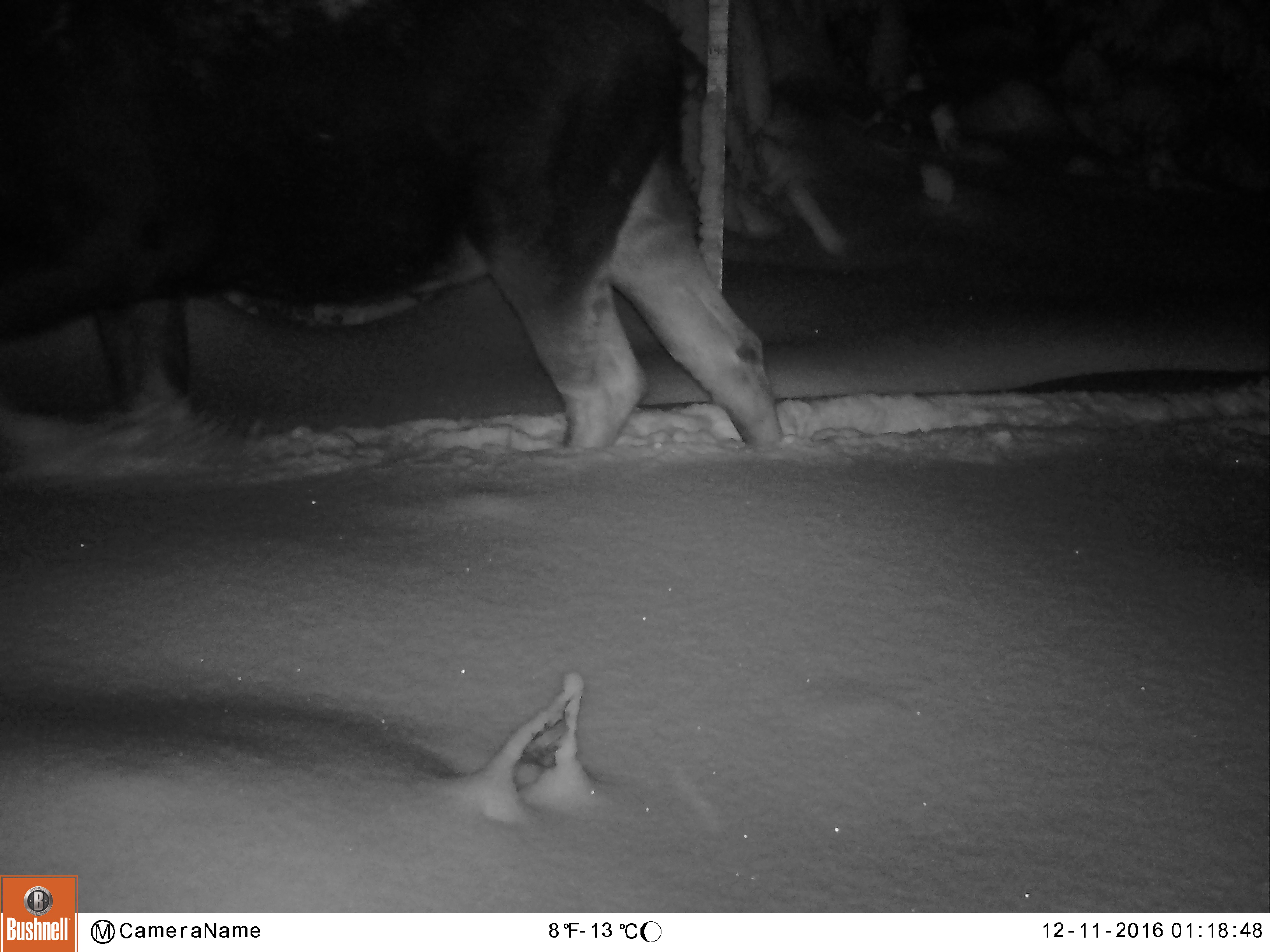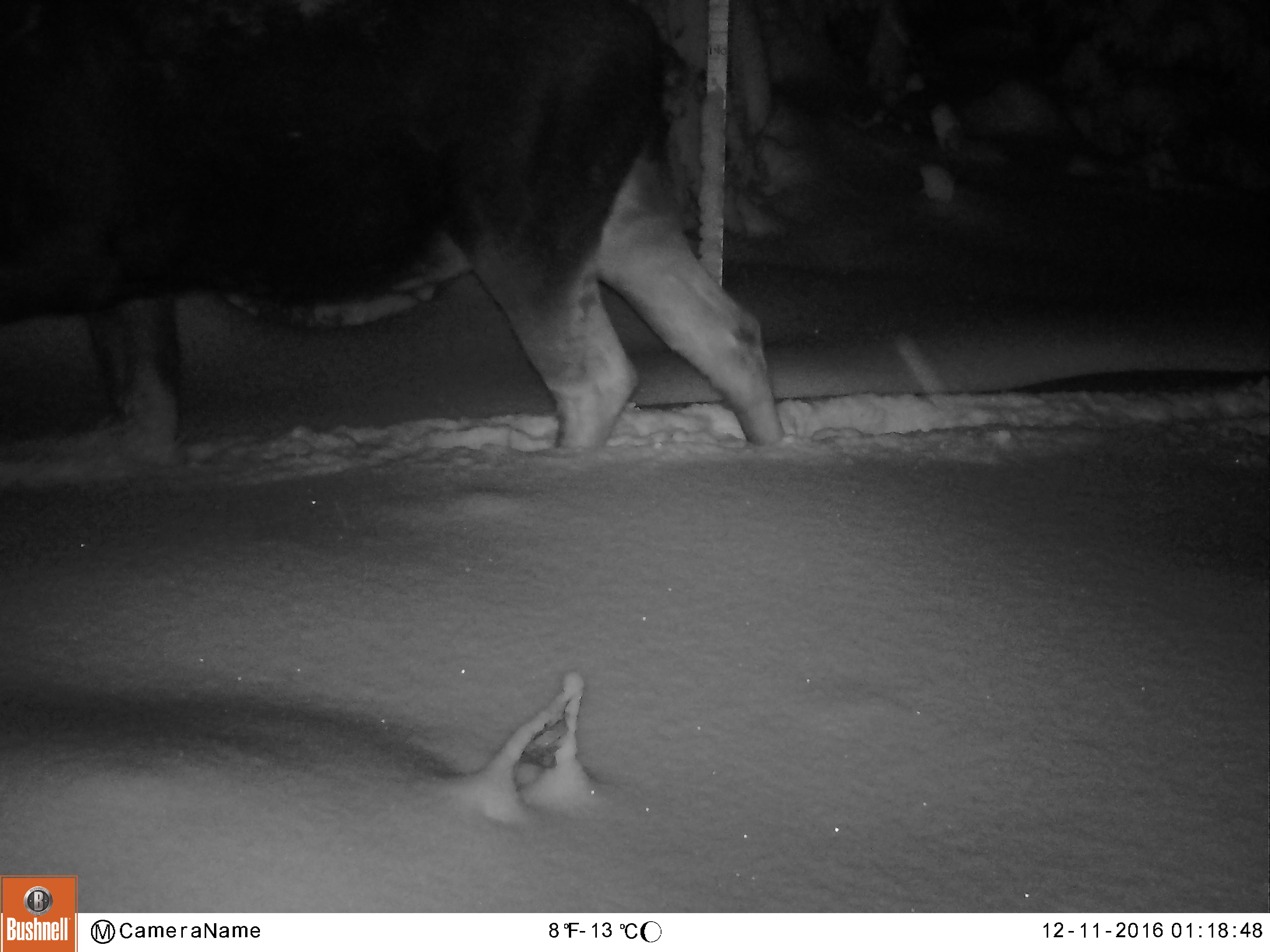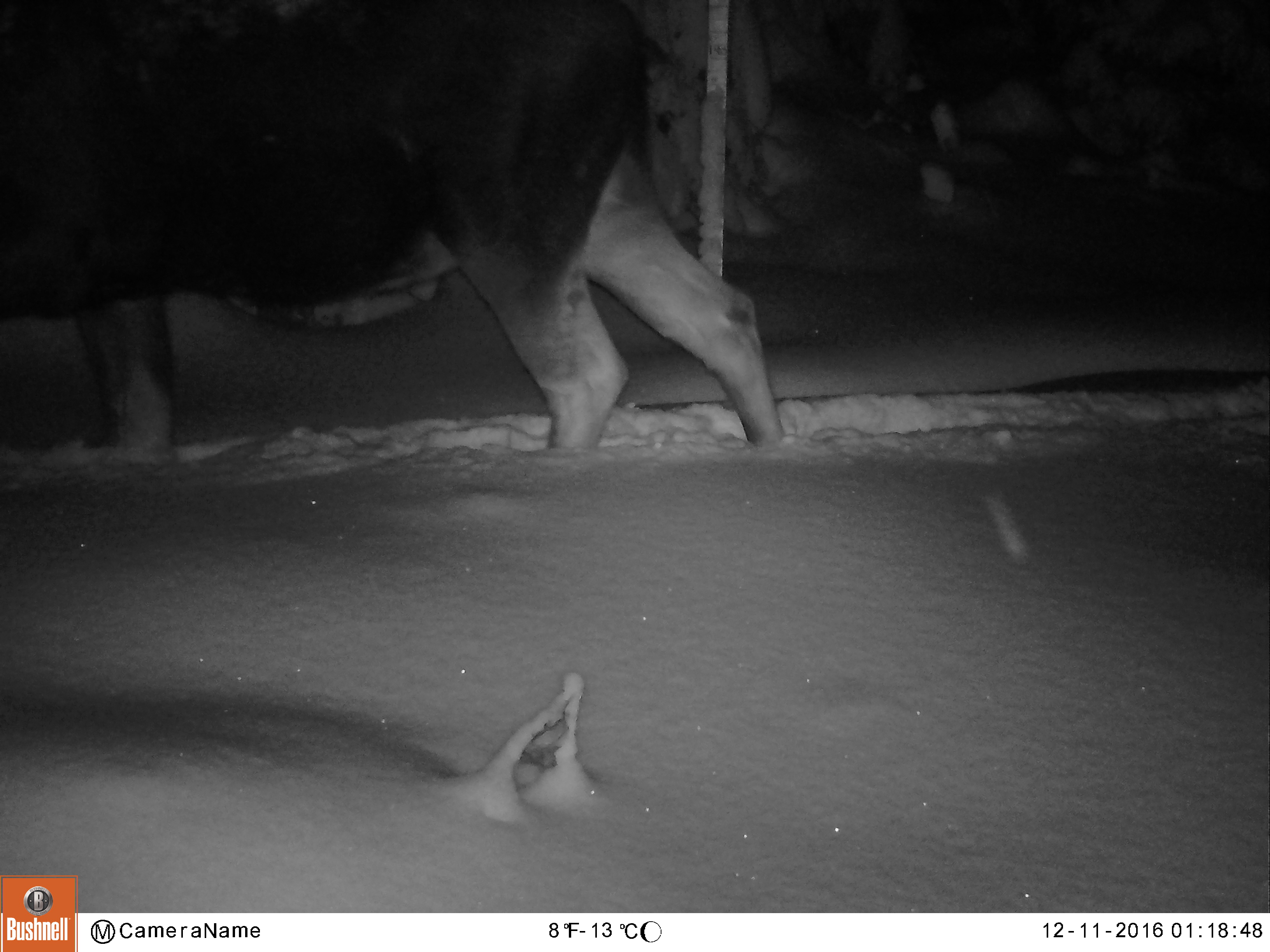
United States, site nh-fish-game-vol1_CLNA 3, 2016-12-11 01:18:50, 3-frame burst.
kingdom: Animalia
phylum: Chordata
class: Mammalia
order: Artiodactyla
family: Cervidae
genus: Alces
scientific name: Alces alces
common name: moose